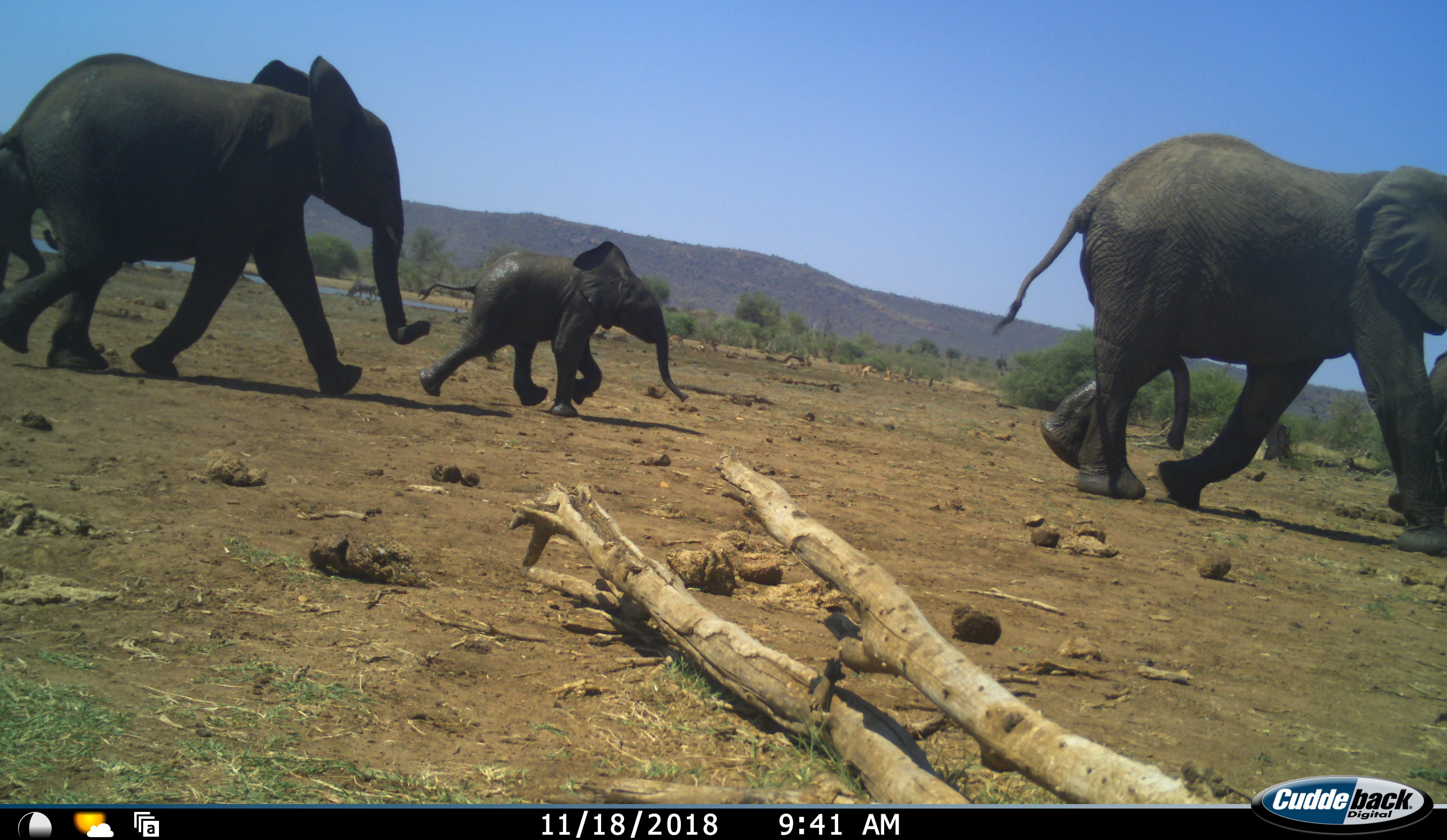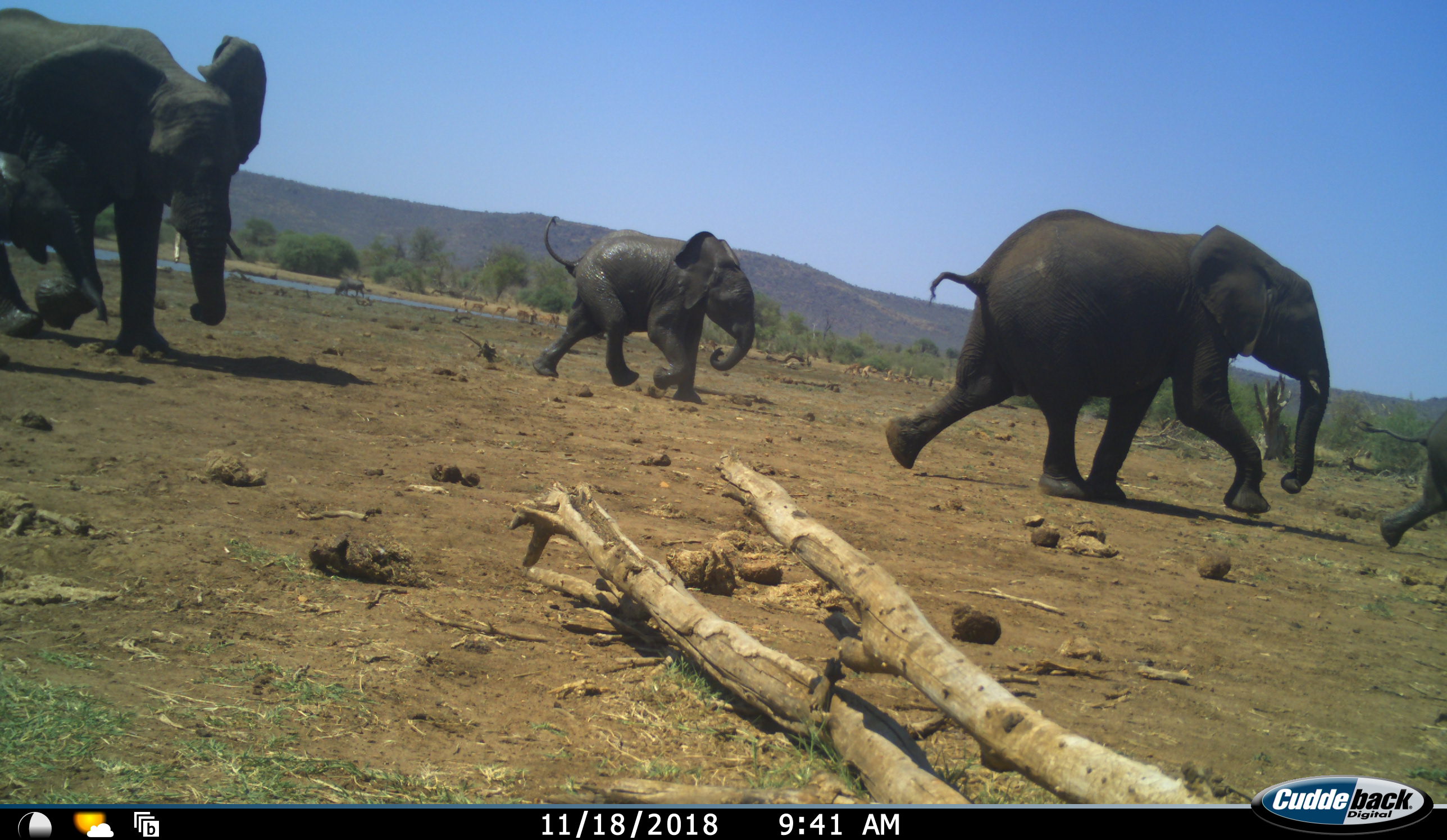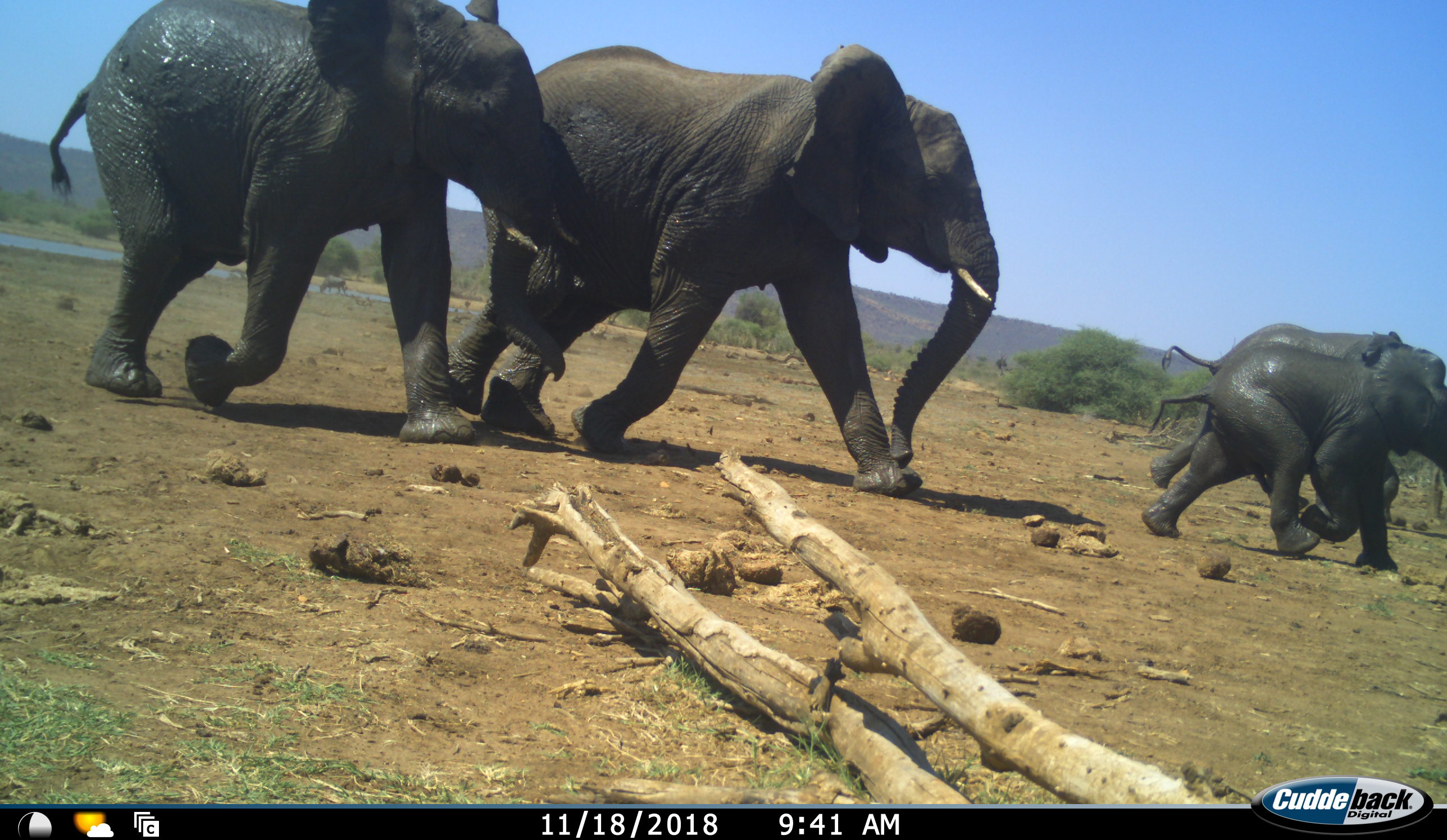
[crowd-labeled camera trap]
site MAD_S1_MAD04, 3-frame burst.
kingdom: Animalia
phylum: Chordata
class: Mammalia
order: Proboscidea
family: Elephantidae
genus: Loxodonta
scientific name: Loxodonta africana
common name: african bush elephant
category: elephant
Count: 5.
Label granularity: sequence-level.